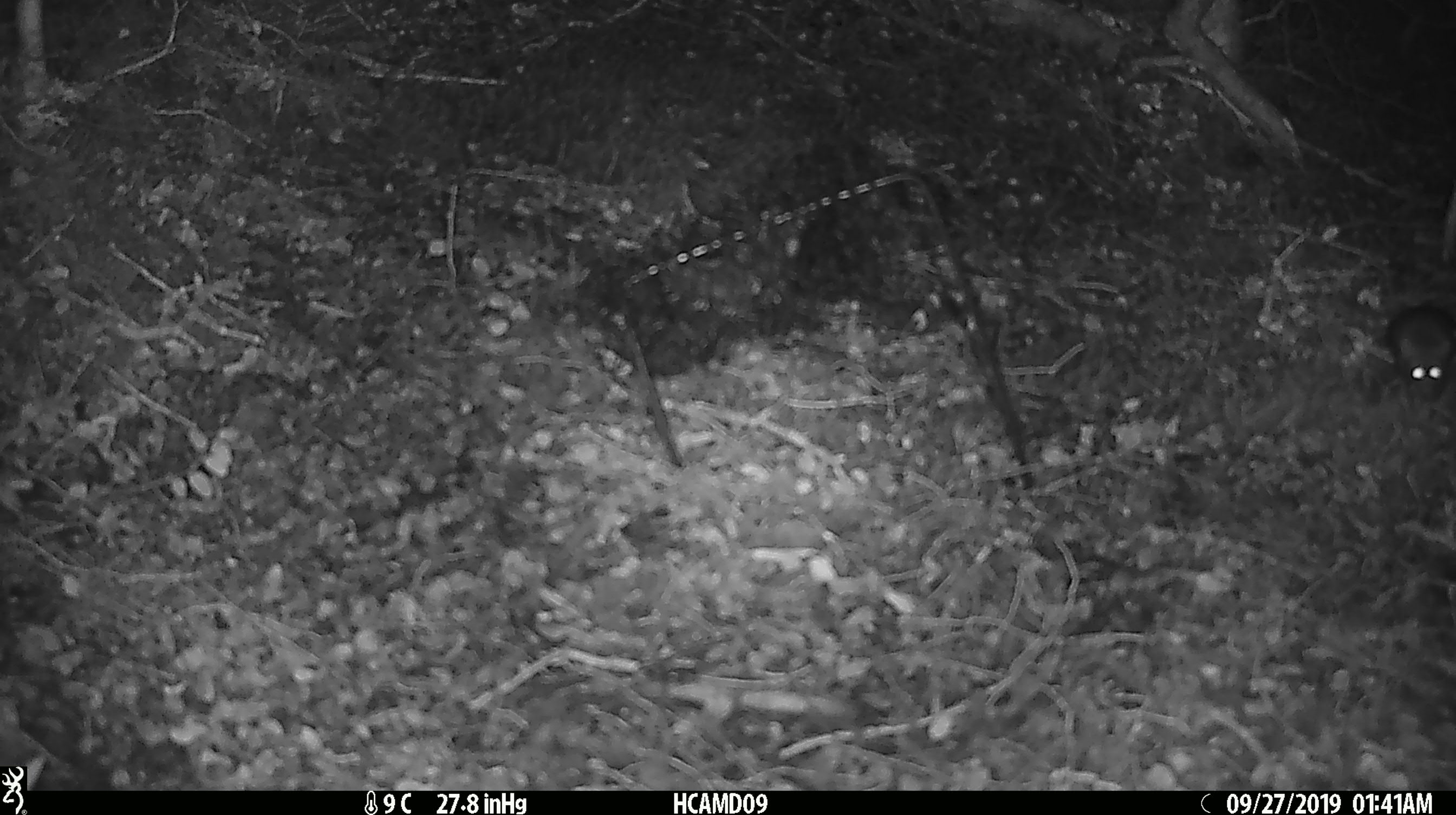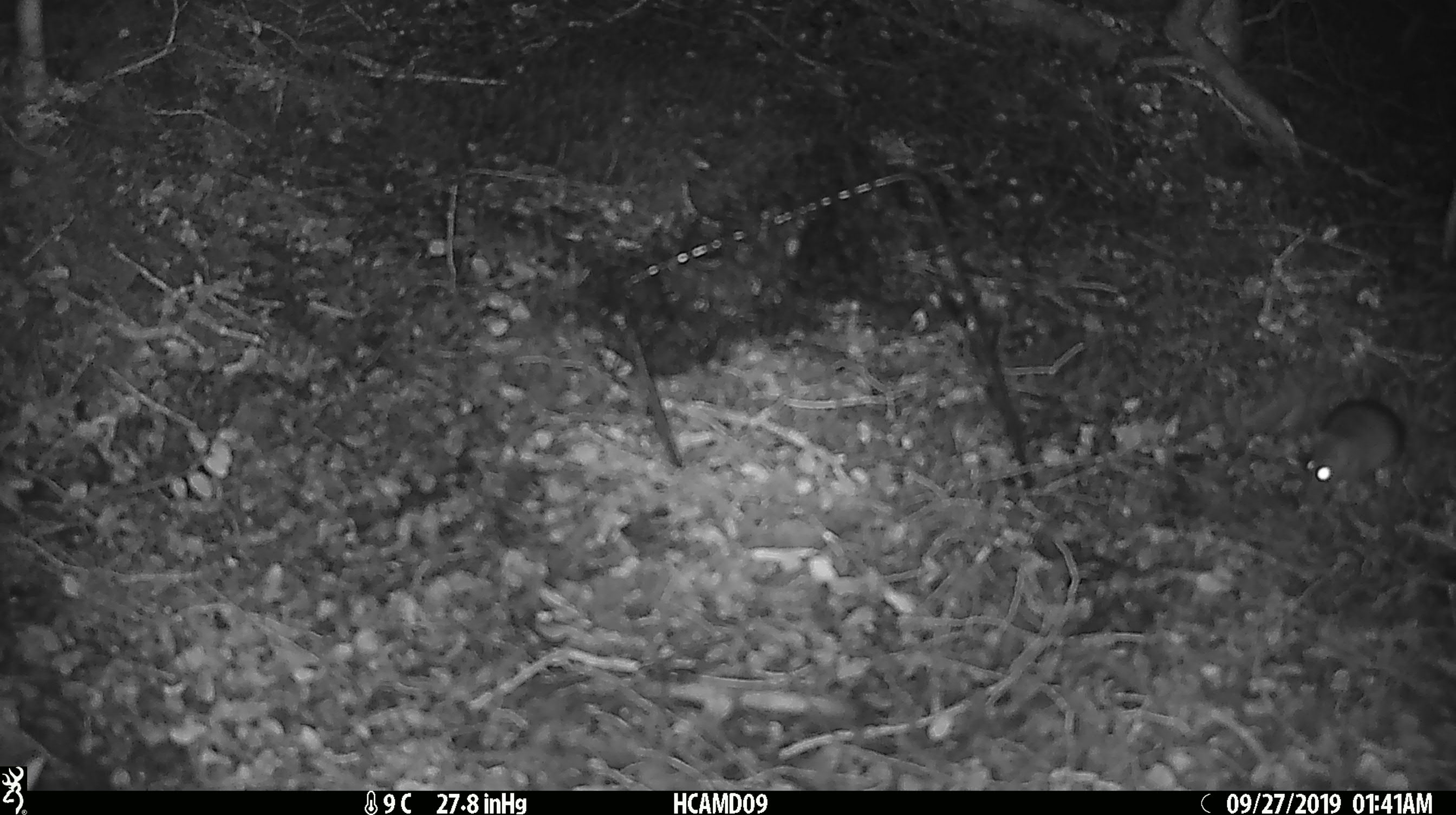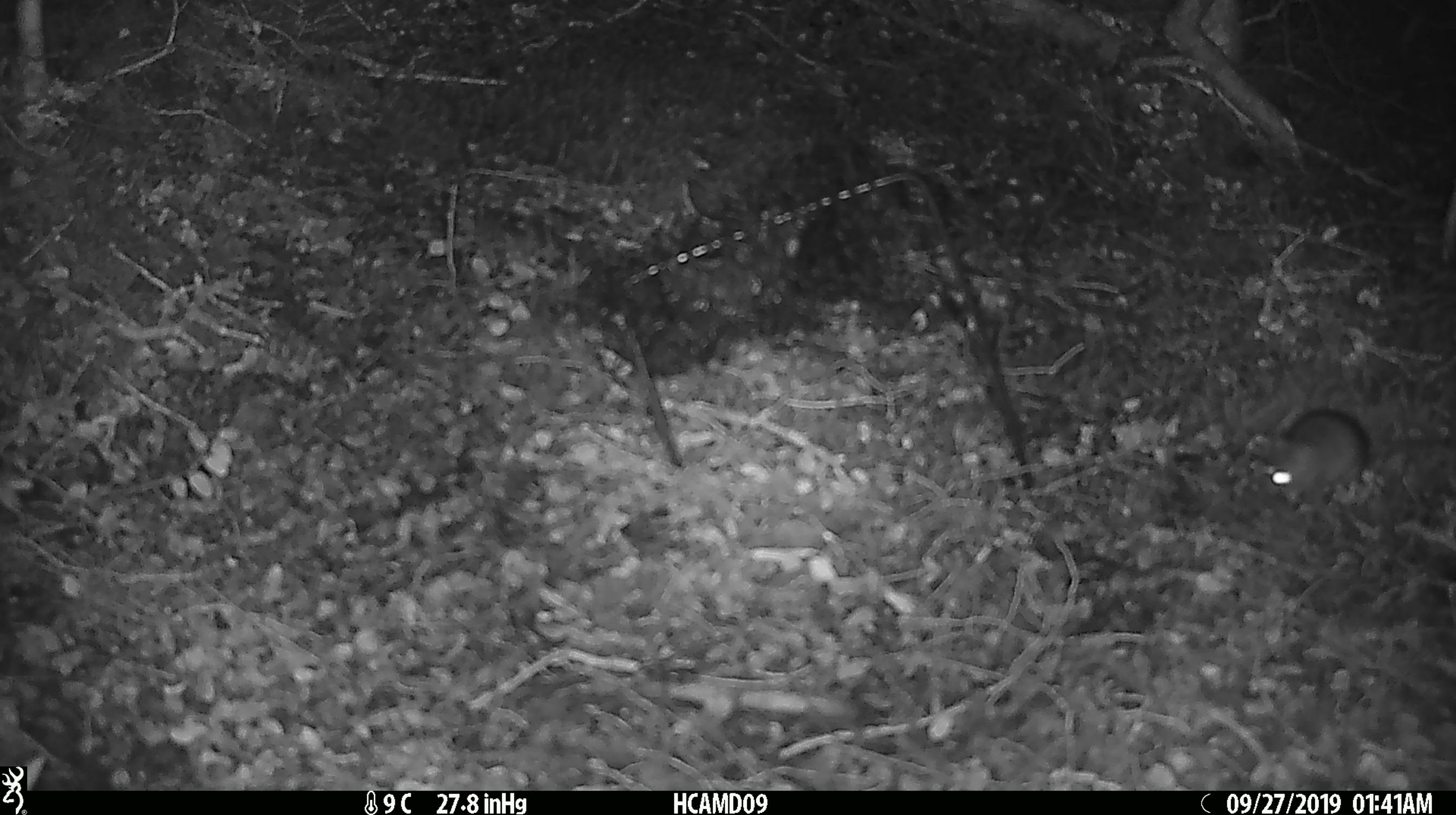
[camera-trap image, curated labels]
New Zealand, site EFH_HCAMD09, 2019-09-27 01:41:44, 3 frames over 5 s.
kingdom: Animalia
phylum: Chordata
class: Mammalia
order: Rodentia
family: Muridae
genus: Mus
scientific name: Mus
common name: mouse